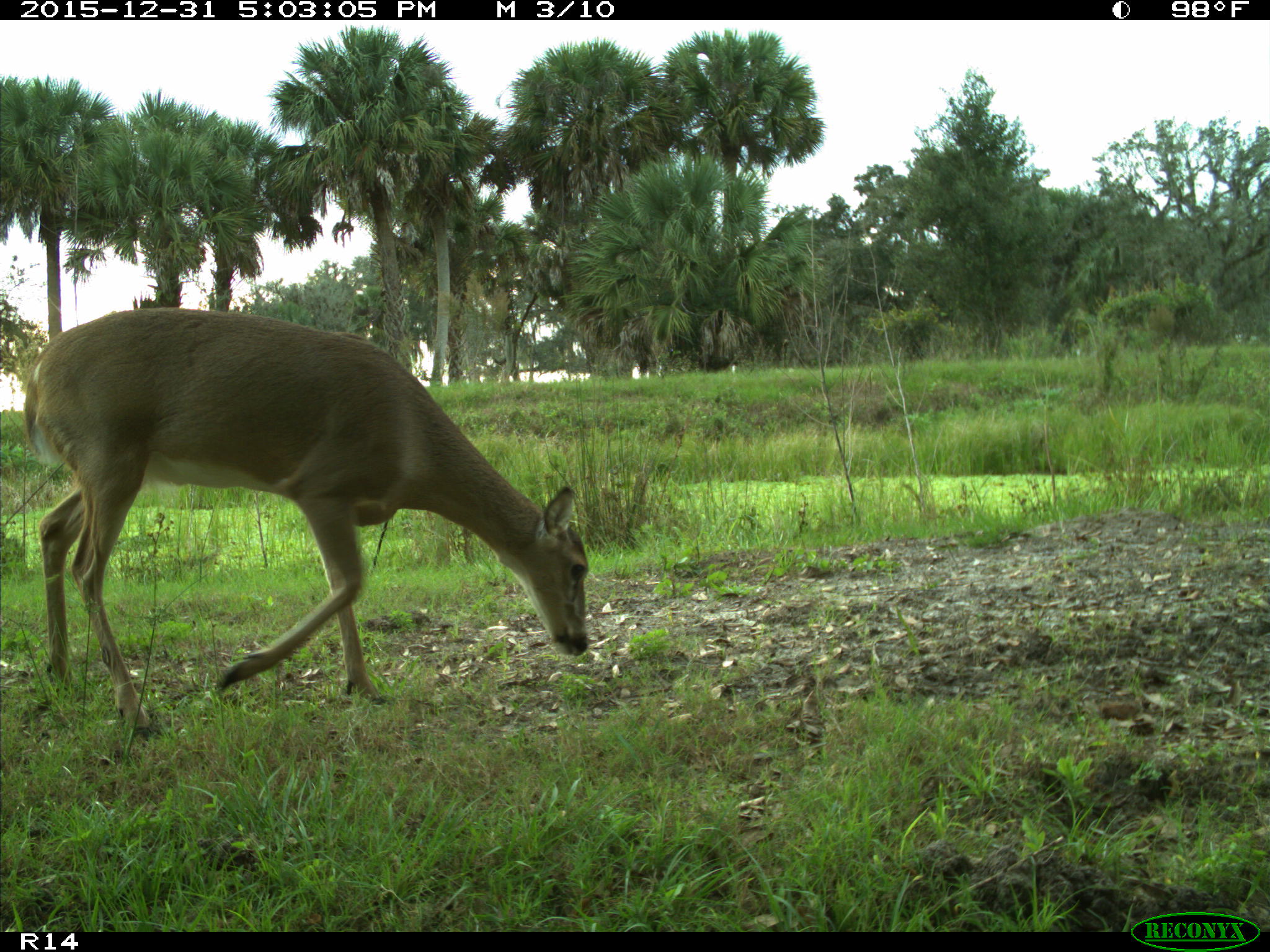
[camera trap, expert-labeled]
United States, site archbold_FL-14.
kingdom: Animalia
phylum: Chordata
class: Mammalia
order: Artiodactyla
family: Cervidae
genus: Odocoileus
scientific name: Odocoileus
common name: deer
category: unidentified deer